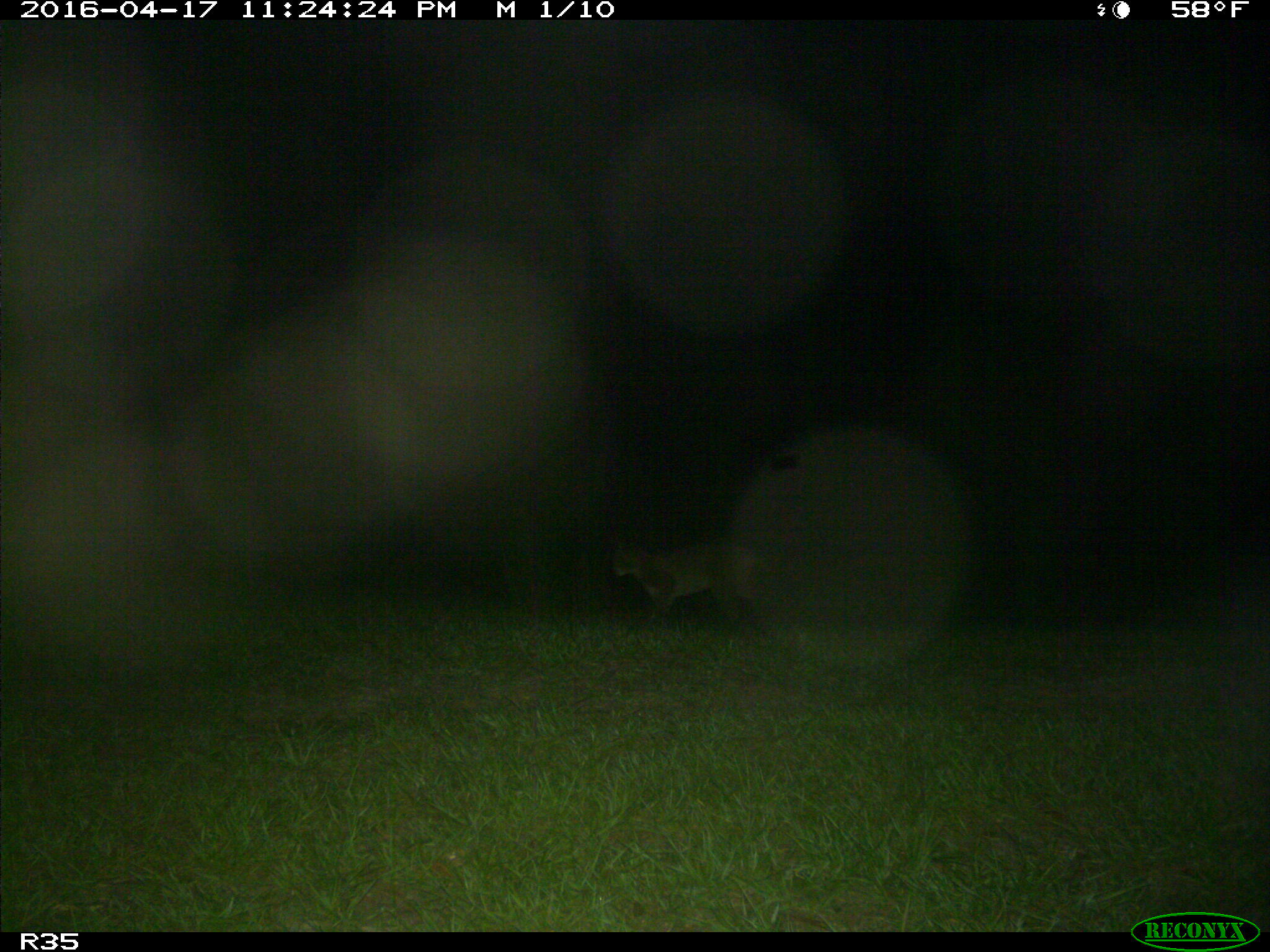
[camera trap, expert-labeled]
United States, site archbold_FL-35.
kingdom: Animalia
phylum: Chordata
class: Mammalia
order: Carnivora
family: Felidae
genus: Lynx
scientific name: Lynx rufus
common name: bobcat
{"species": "Lynx rufus (bobcat)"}